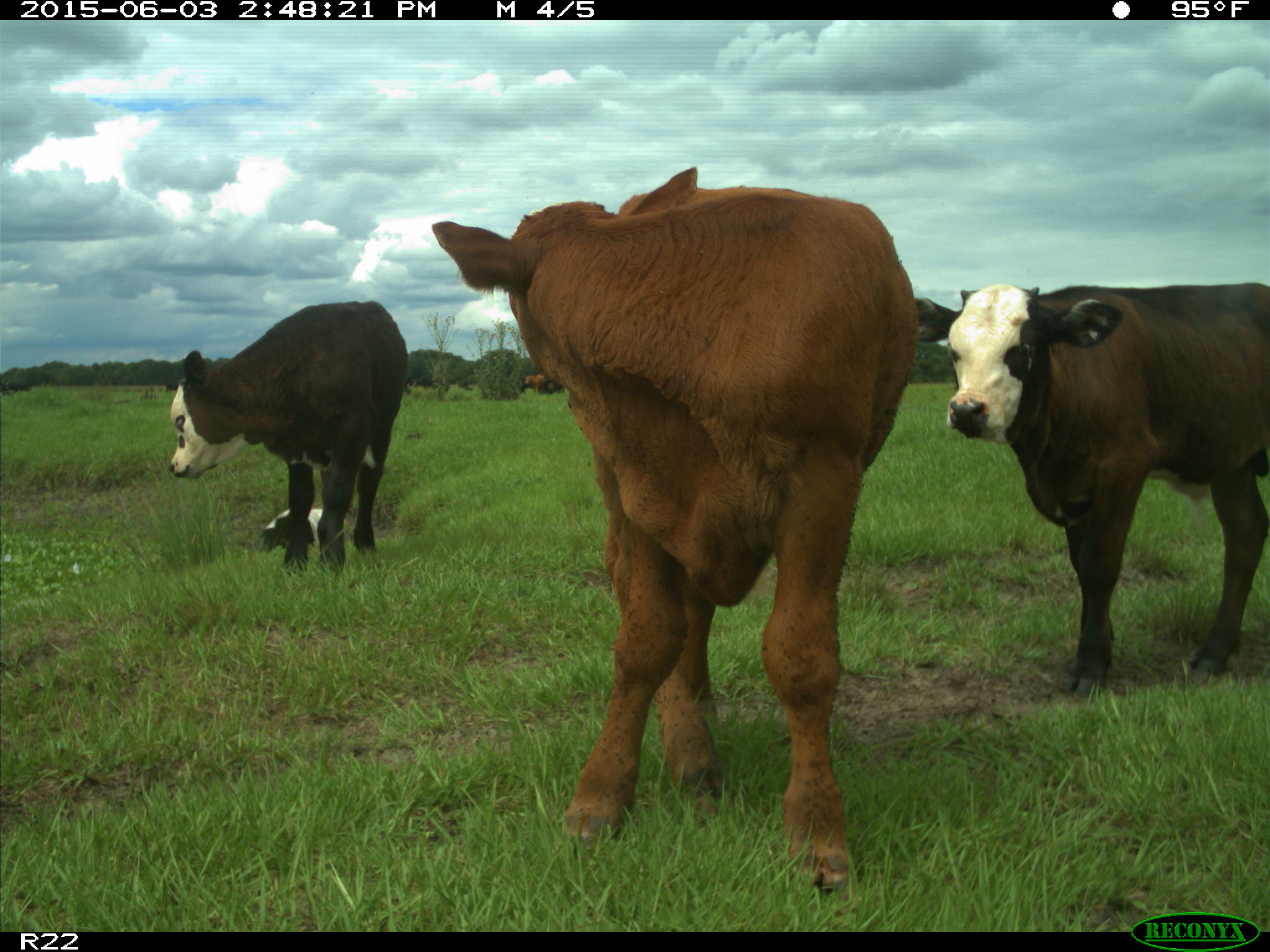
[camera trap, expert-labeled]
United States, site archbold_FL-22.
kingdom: Animalia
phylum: Chordata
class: Mammalia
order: Artiodactyla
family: Bovidae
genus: Bos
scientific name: Bos taurus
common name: domestic cow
Bos taurus (domestic cow).